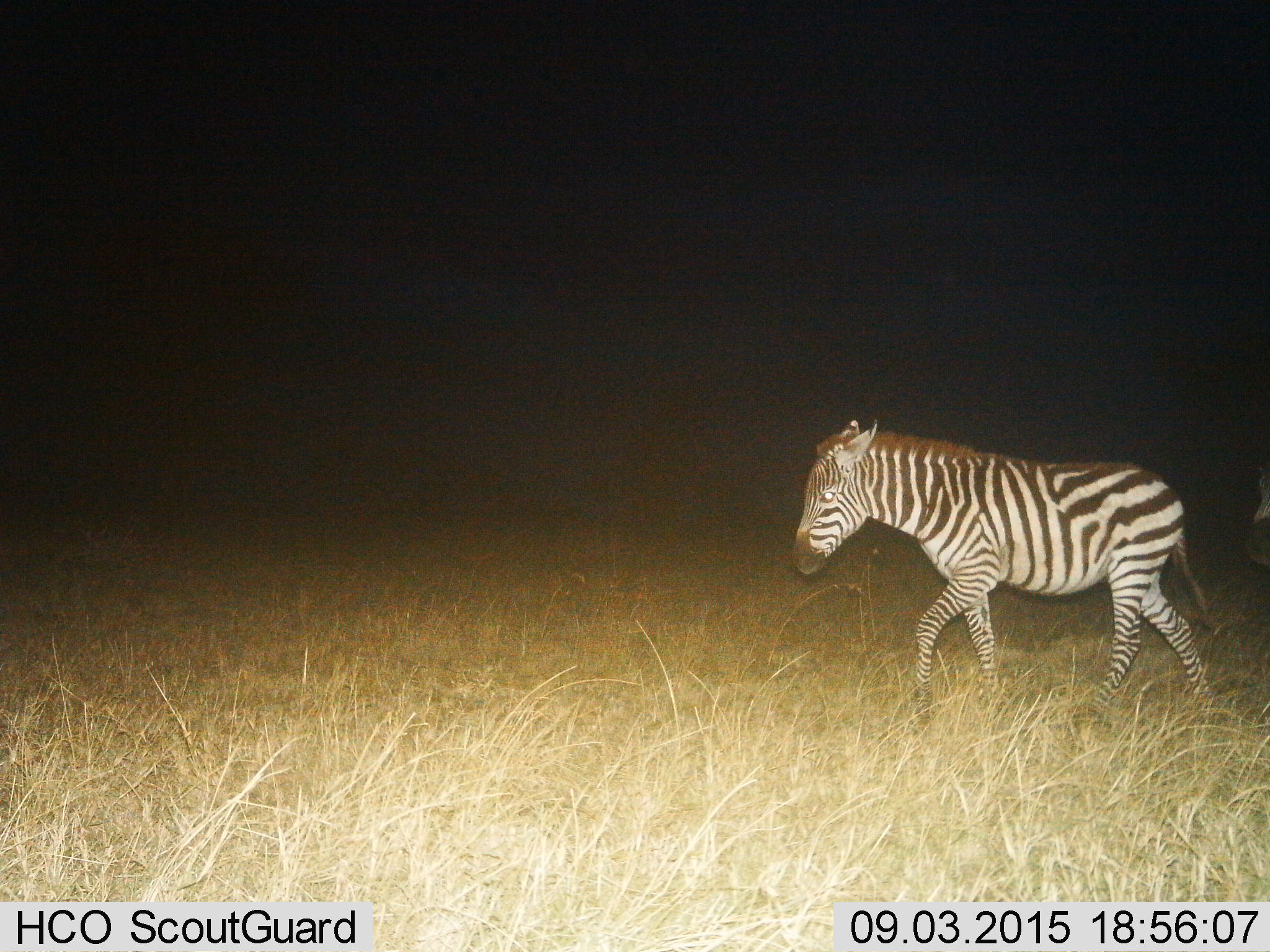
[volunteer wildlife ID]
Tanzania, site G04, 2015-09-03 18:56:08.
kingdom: Animalia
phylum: Chordata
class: Mammalia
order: Perissodactyla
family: Equidae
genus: Equus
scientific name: Equus quagga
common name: plains zebra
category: zebra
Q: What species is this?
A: Zebra (plains zebra) (Equus quagga).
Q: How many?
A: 2.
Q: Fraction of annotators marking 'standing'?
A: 0%.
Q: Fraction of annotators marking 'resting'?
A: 6%.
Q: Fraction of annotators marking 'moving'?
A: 100%.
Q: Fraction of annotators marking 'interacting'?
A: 0%.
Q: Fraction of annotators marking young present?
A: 18%.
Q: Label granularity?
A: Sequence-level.